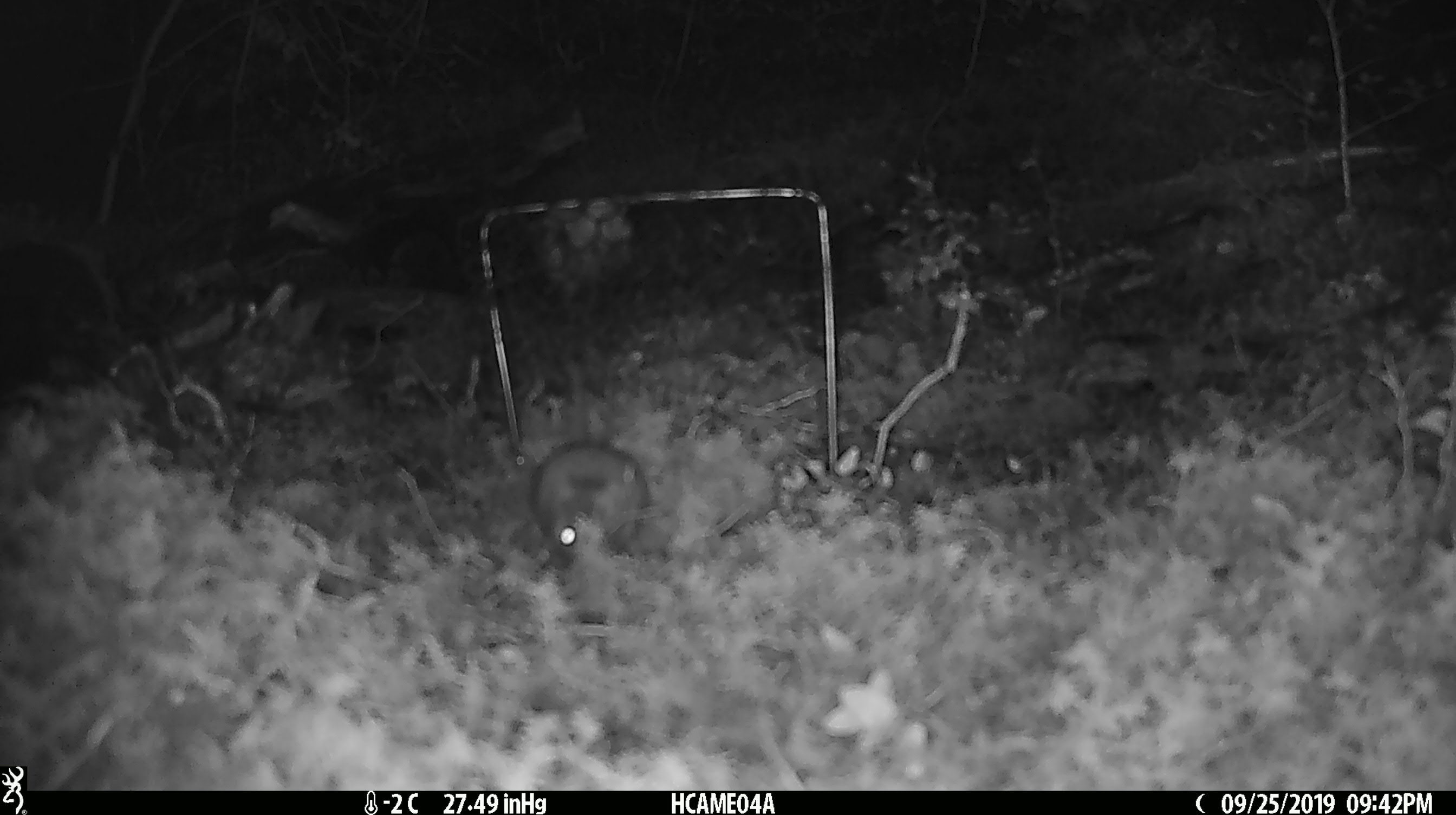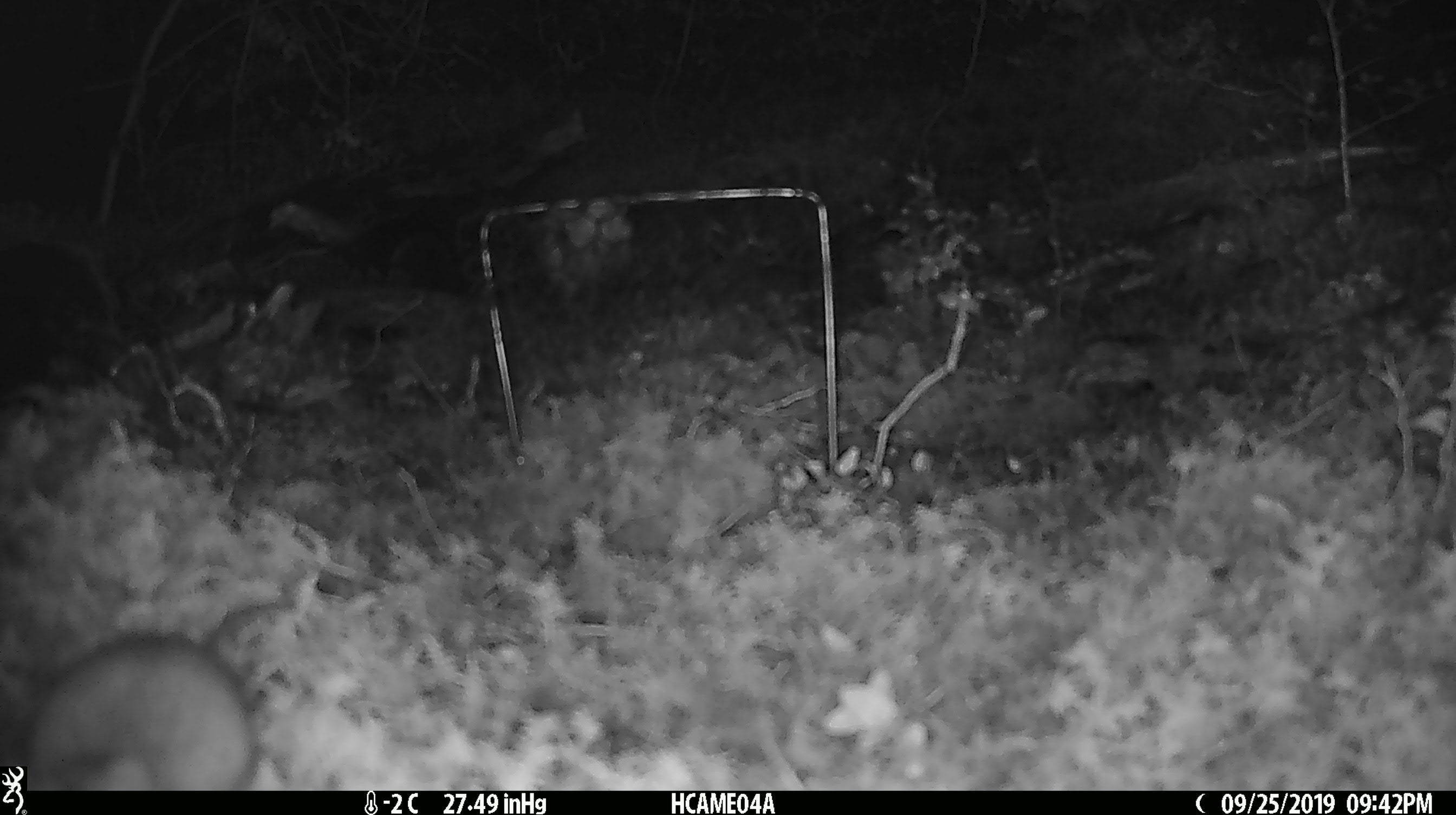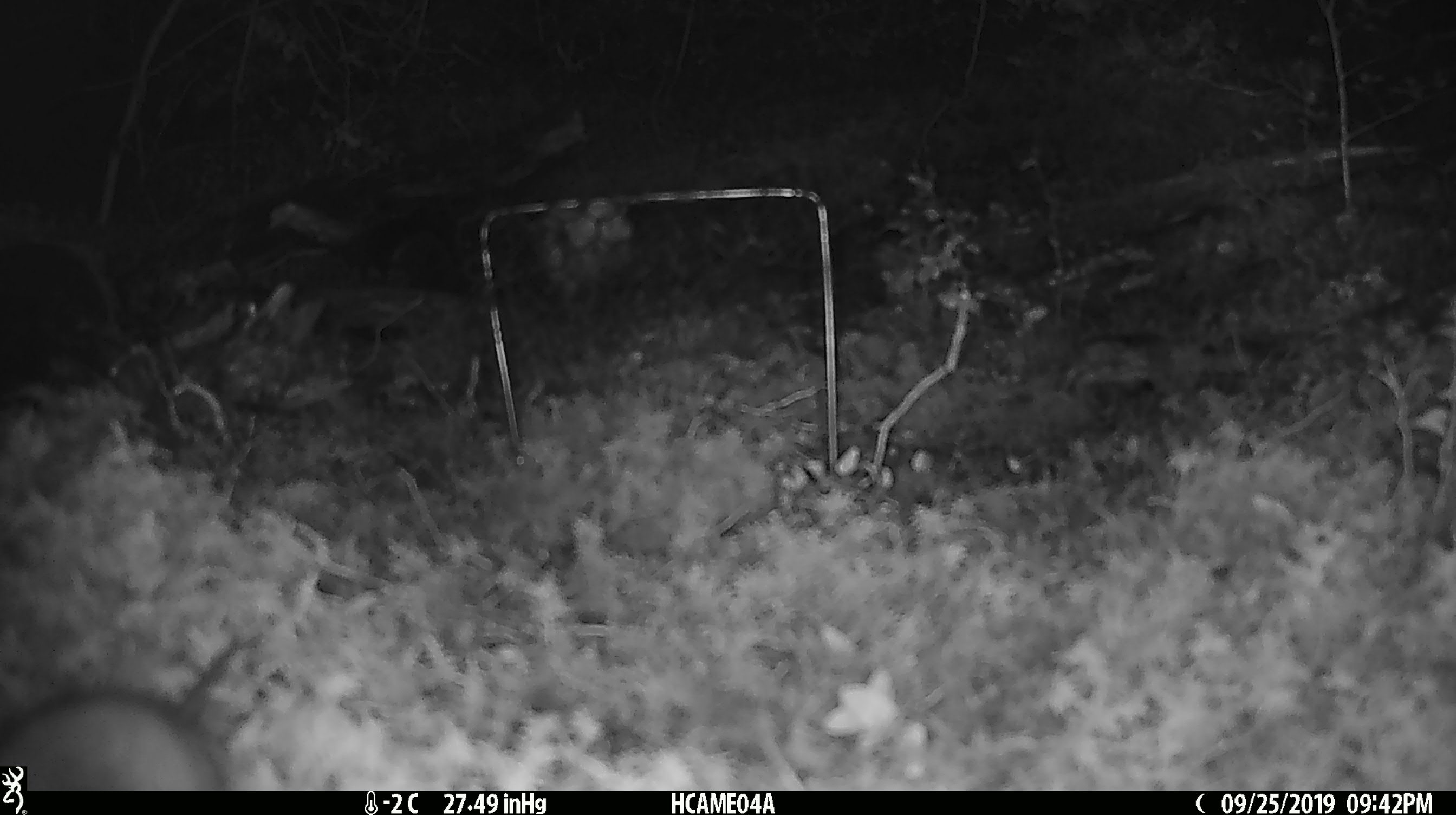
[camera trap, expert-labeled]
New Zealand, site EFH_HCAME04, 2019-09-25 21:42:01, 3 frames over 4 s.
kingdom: Animalia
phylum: Chordata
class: Mammalia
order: Rodentia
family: Muridae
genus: Mus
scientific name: Mus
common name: mouse